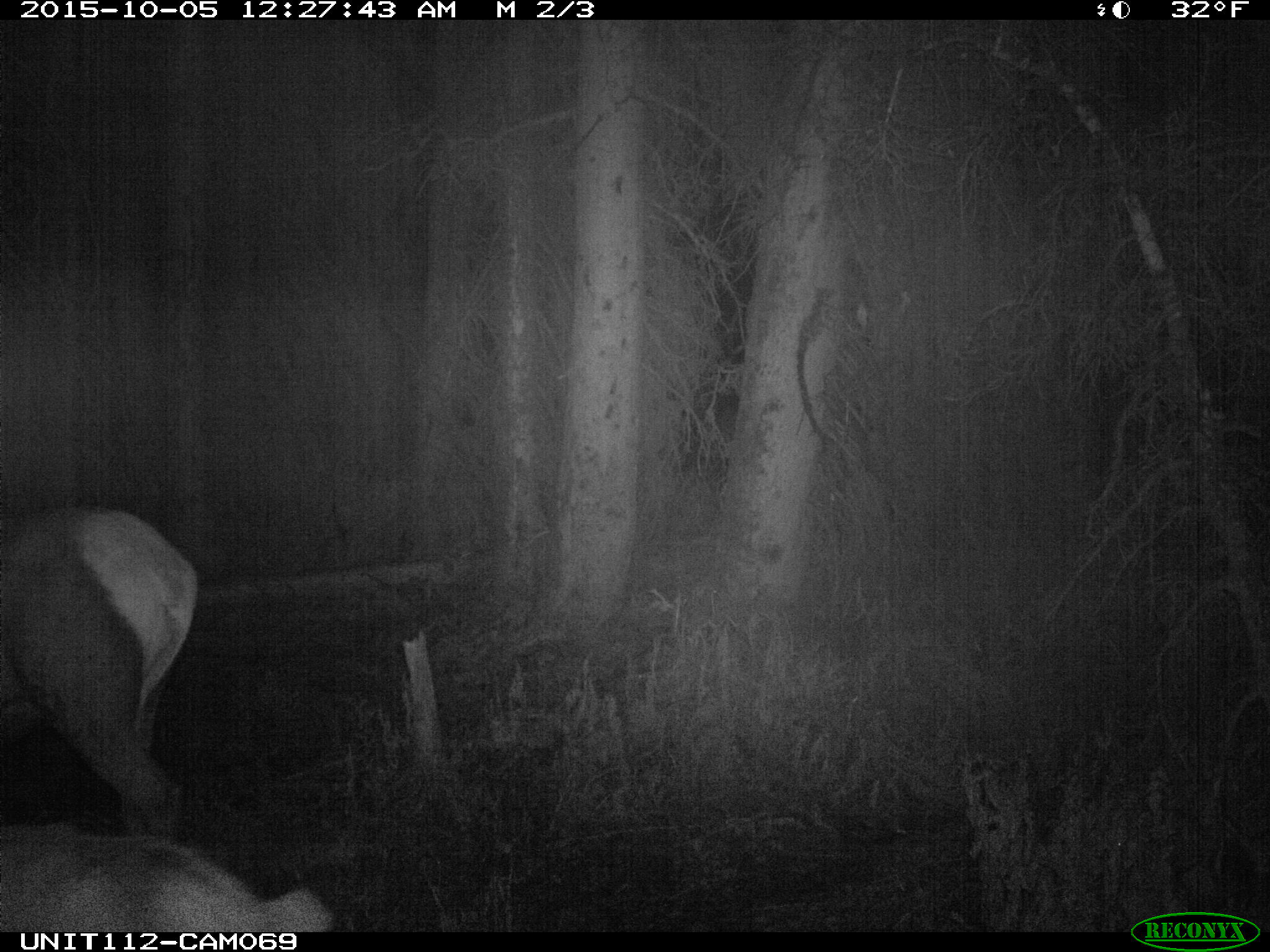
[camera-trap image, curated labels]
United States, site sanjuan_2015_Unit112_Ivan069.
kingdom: Animalia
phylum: Chordata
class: Mammalia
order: Artiodactyla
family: Cervidae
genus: Cervus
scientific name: Cervus elaphus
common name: red deer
Cervus elaphus (red deer).